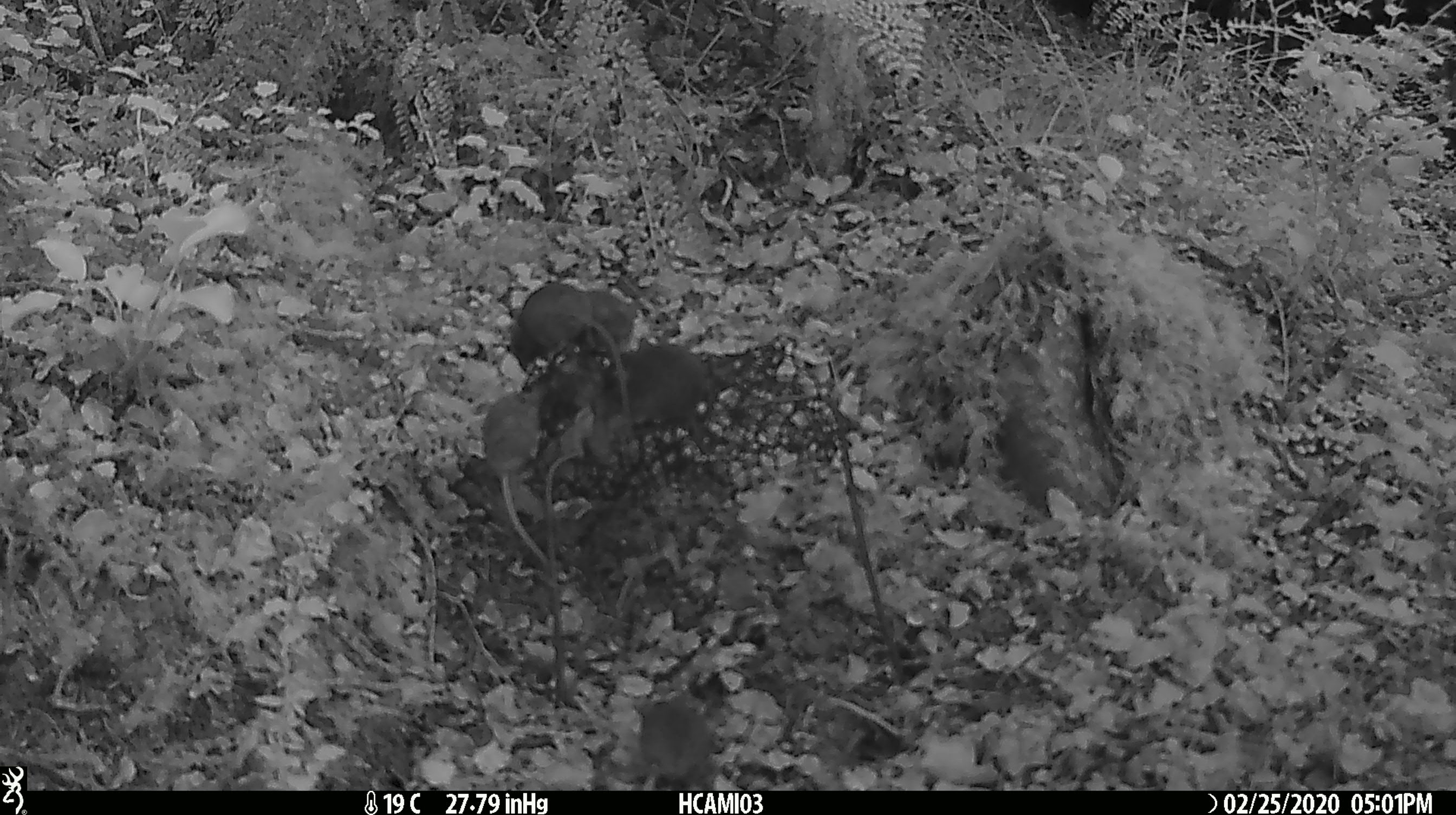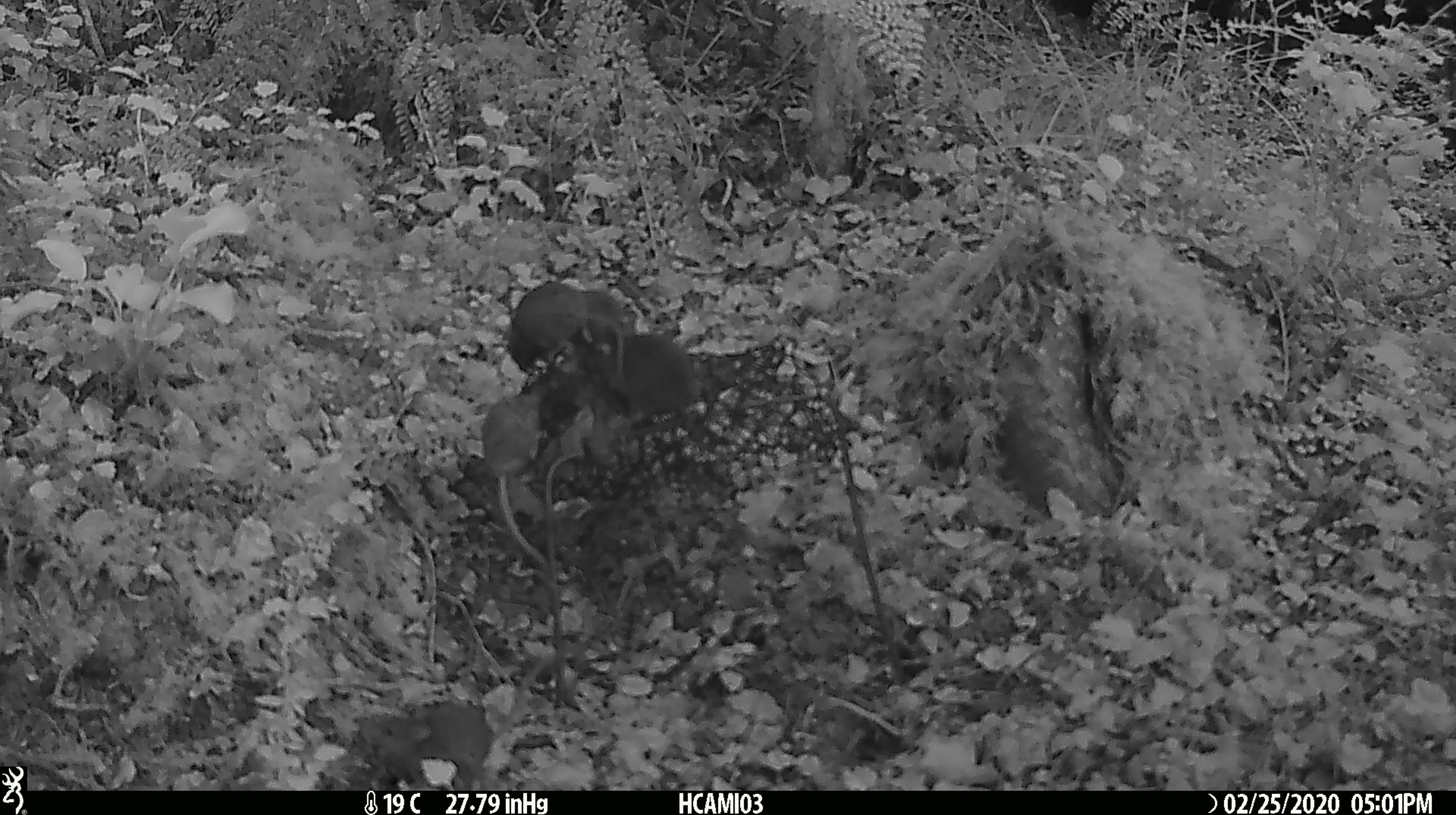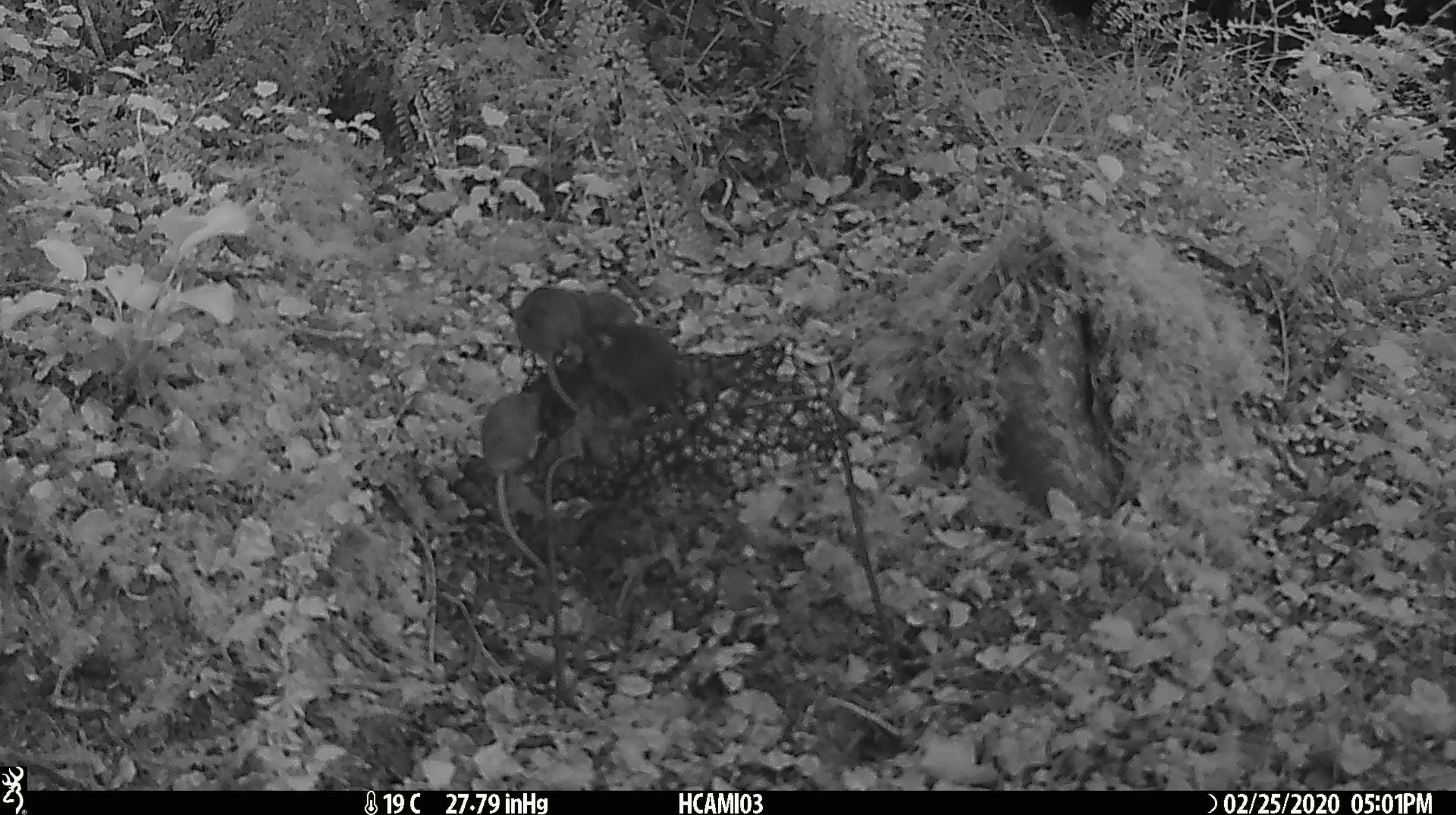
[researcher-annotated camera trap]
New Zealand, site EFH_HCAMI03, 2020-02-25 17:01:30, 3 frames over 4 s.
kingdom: Animalia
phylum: Chordata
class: Mammalia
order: Rodentia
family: Muridae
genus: Mus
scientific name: Mus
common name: mouse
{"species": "mouse (Mus)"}